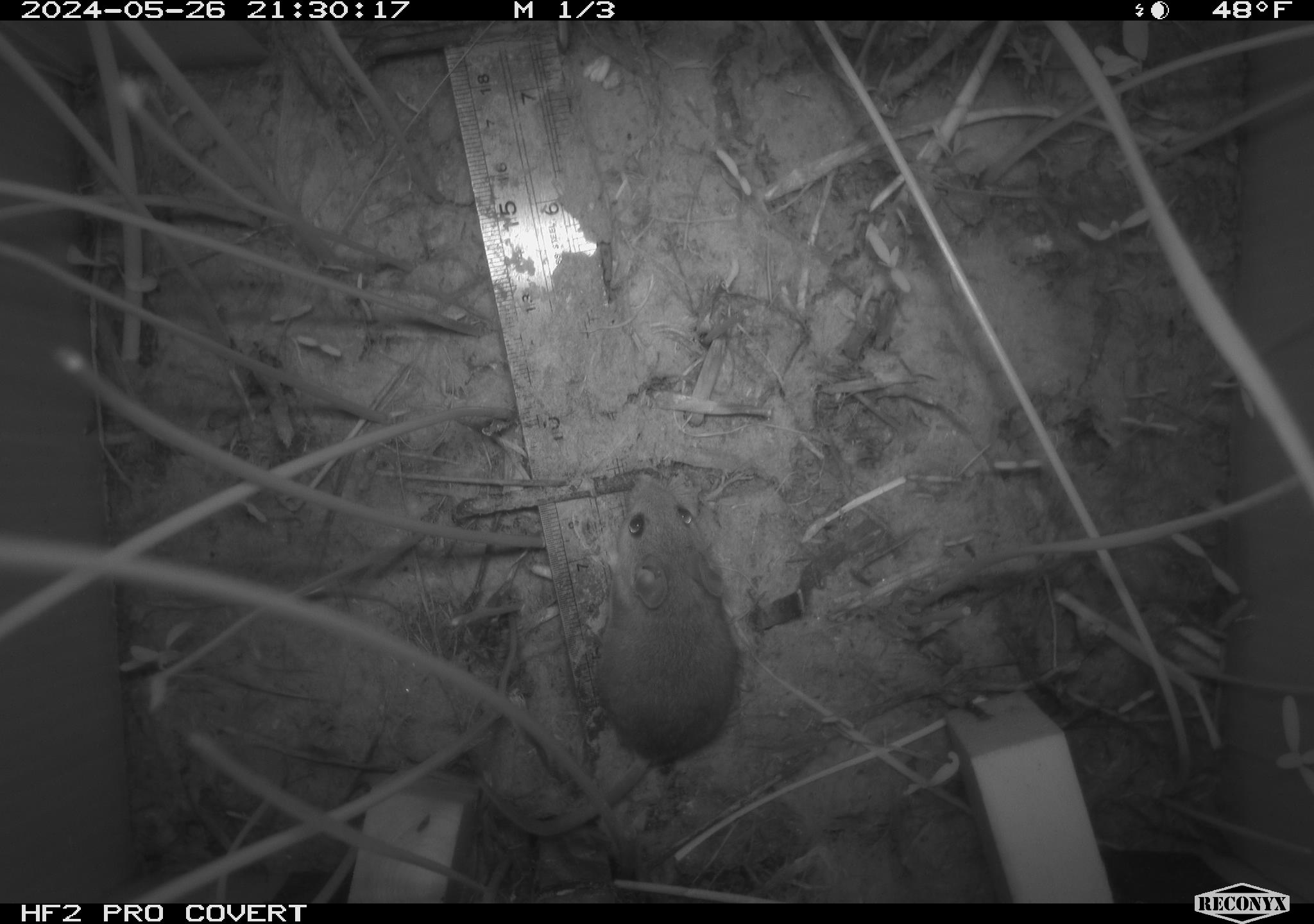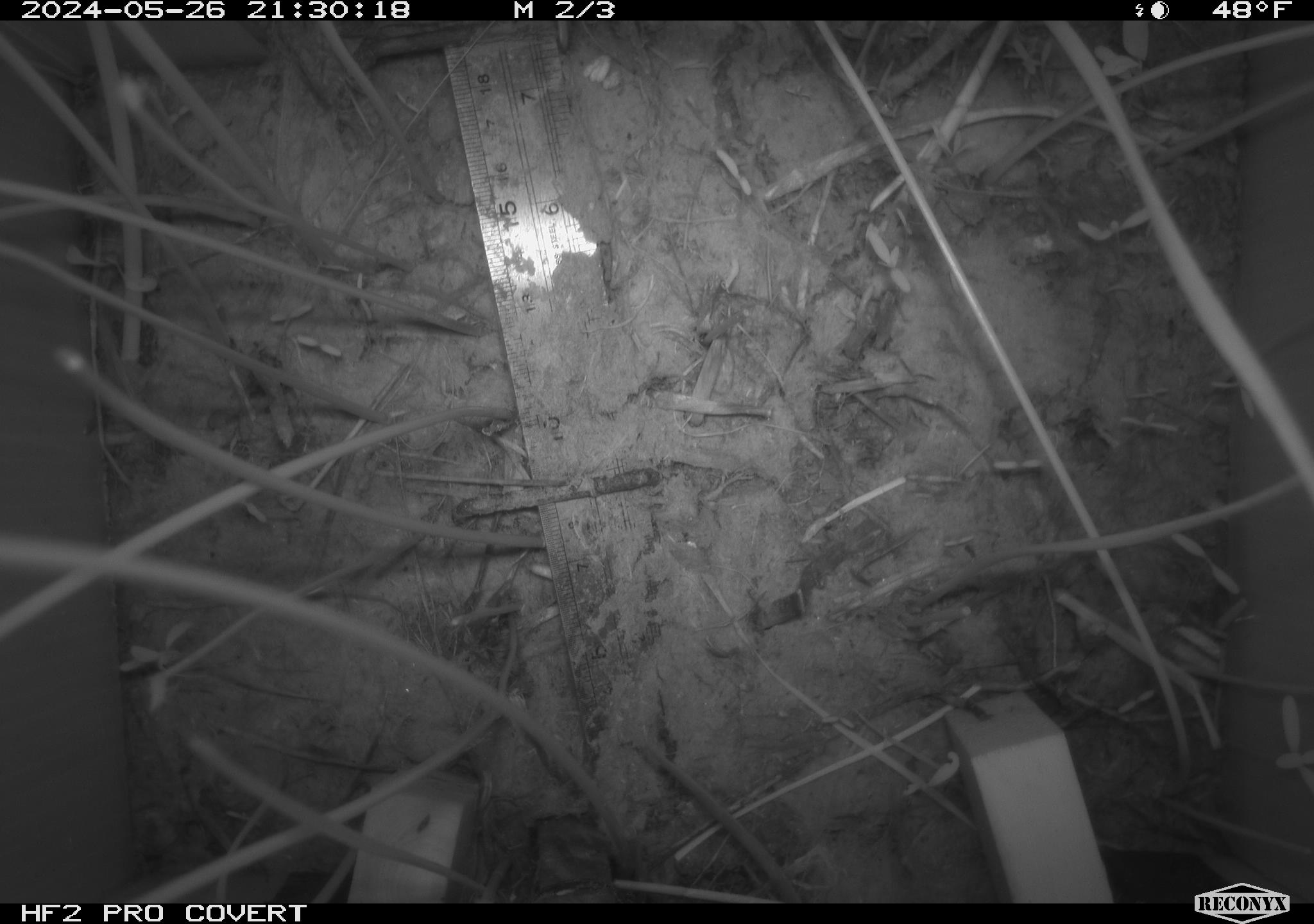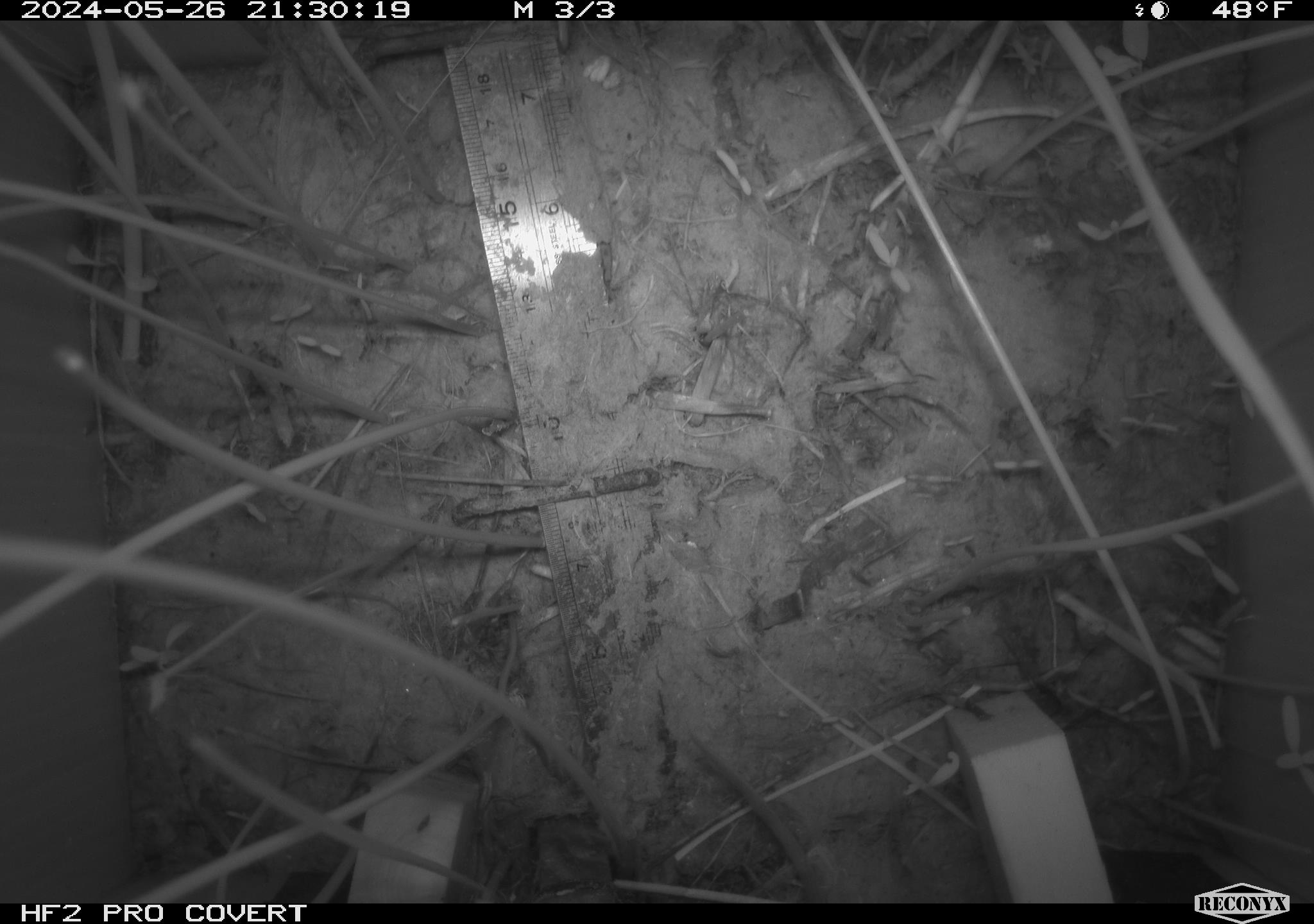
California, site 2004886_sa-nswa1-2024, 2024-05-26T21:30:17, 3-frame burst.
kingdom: Animalia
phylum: Chordata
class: Mammalia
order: Rodentia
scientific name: Rodentia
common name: rodent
Rodent (Rodentia).